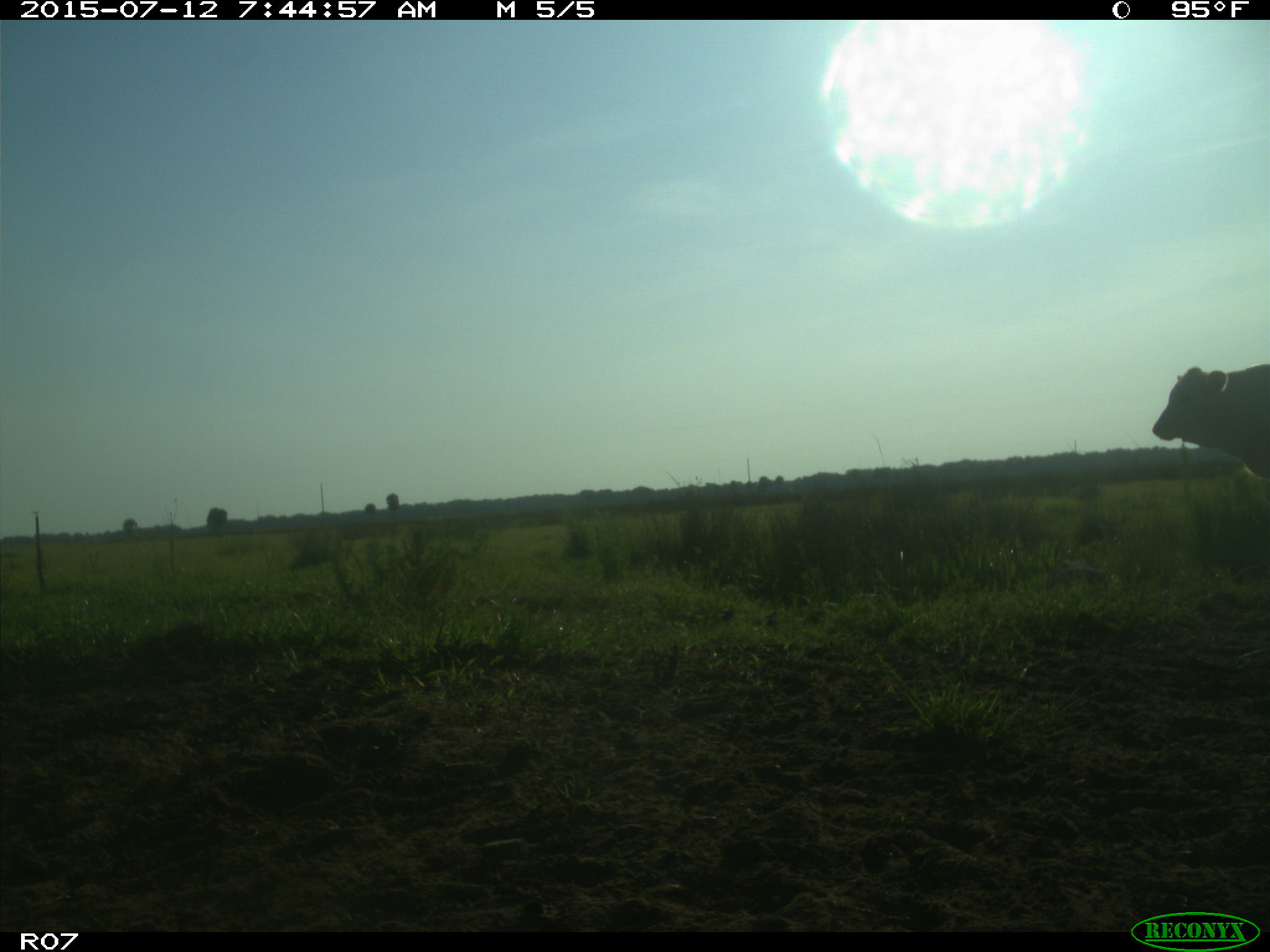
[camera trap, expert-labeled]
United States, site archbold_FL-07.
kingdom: Animalia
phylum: Chordata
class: Mammalia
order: Artiodactyla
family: Bovidae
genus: Bos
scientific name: Bos taurus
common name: domestic cow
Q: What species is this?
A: Bos taurus (domestic cow).